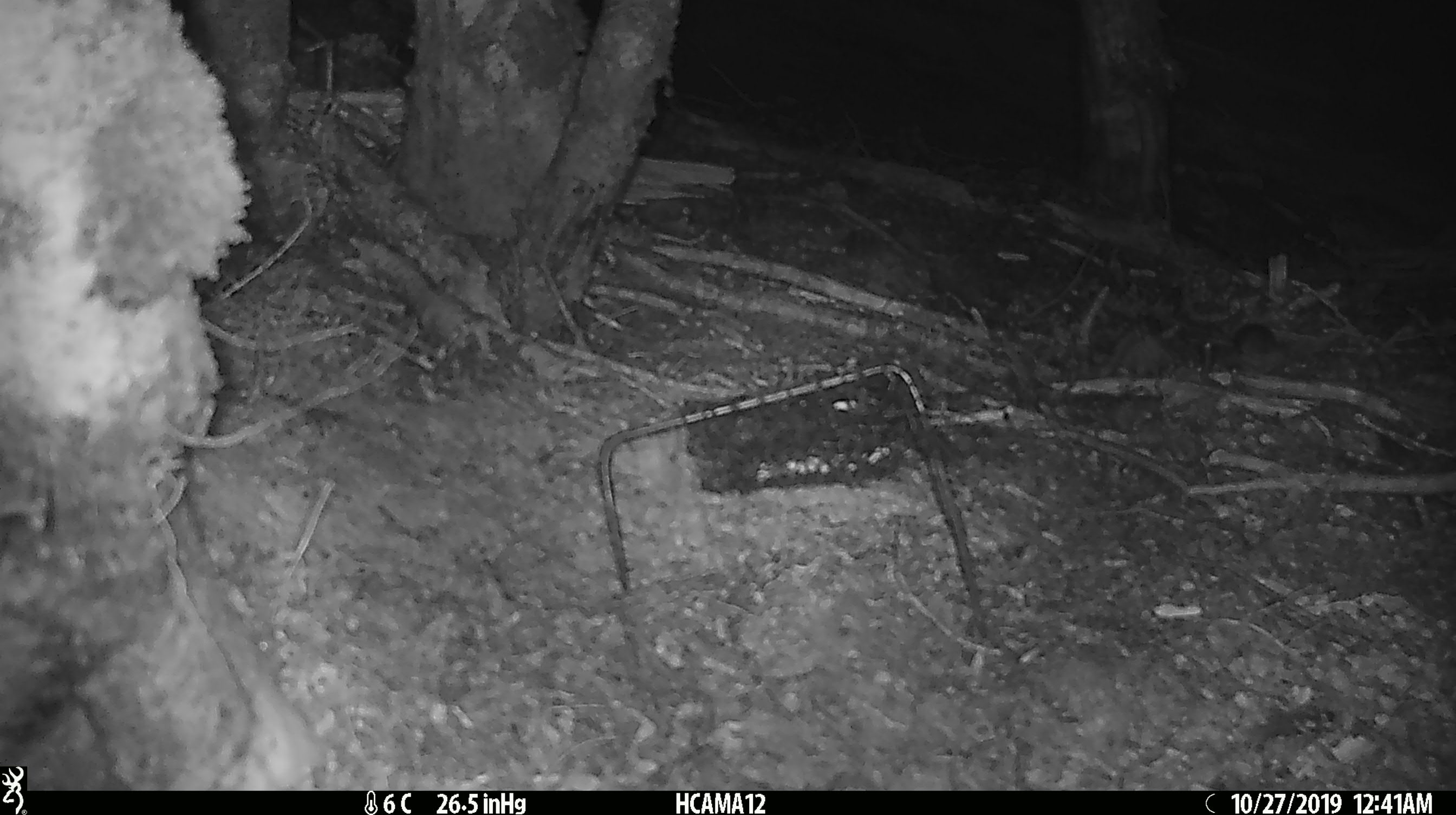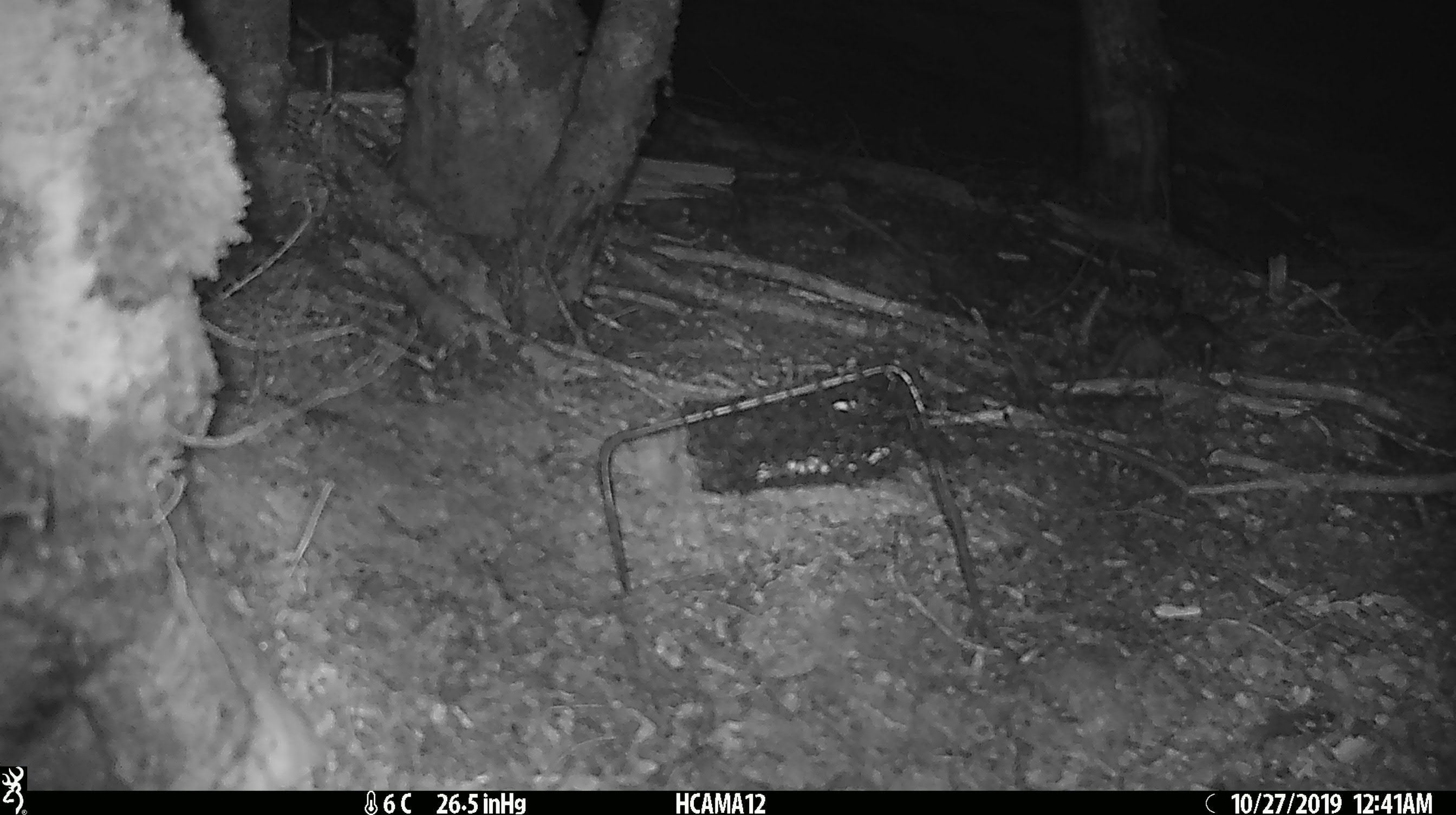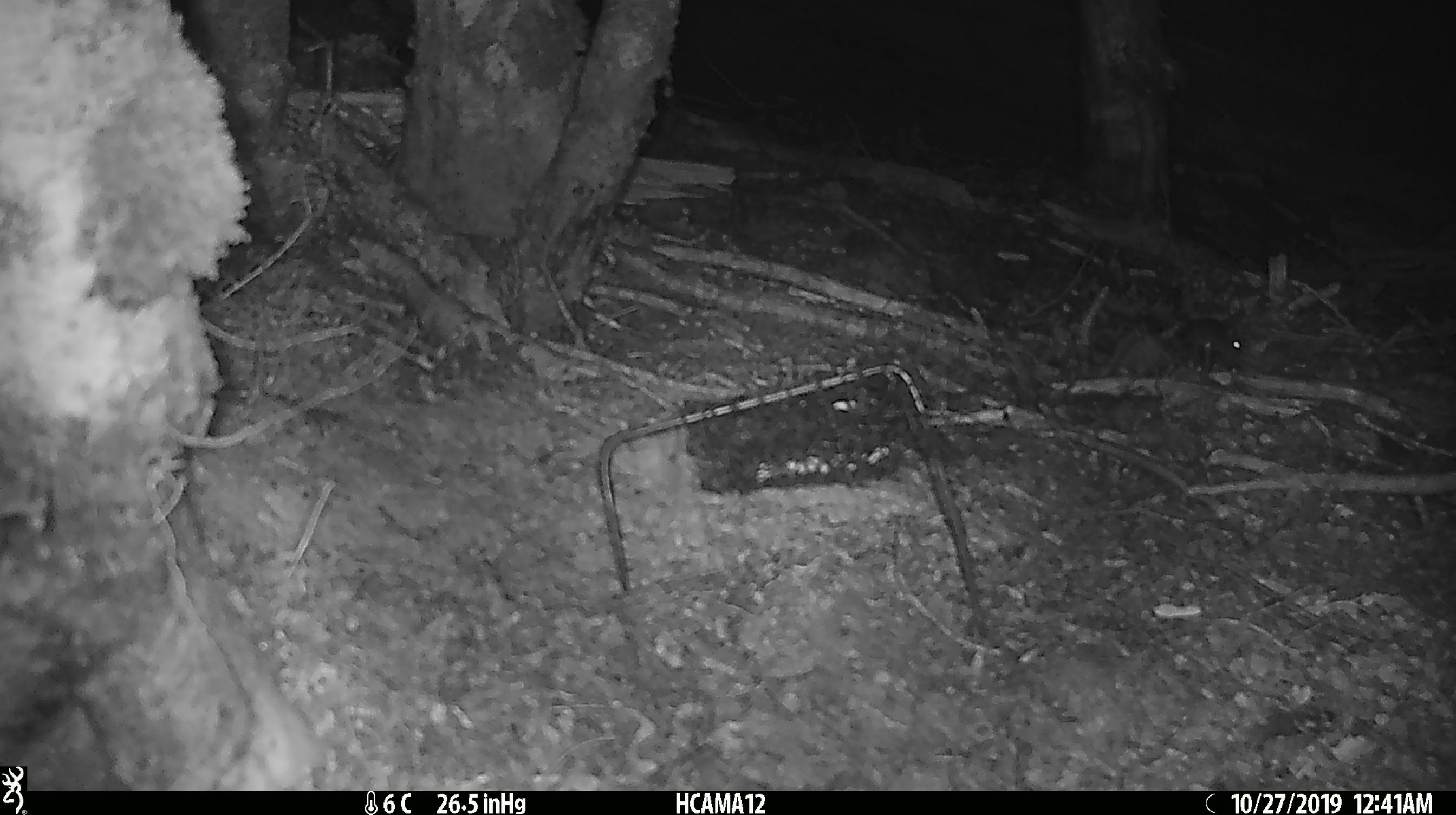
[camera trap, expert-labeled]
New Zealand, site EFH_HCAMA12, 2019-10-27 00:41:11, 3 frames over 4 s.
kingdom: Animalia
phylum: Chordata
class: Mammalia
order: Rodentia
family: Muridae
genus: Mus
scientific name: Mus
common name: mouse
Mouse (Mus).